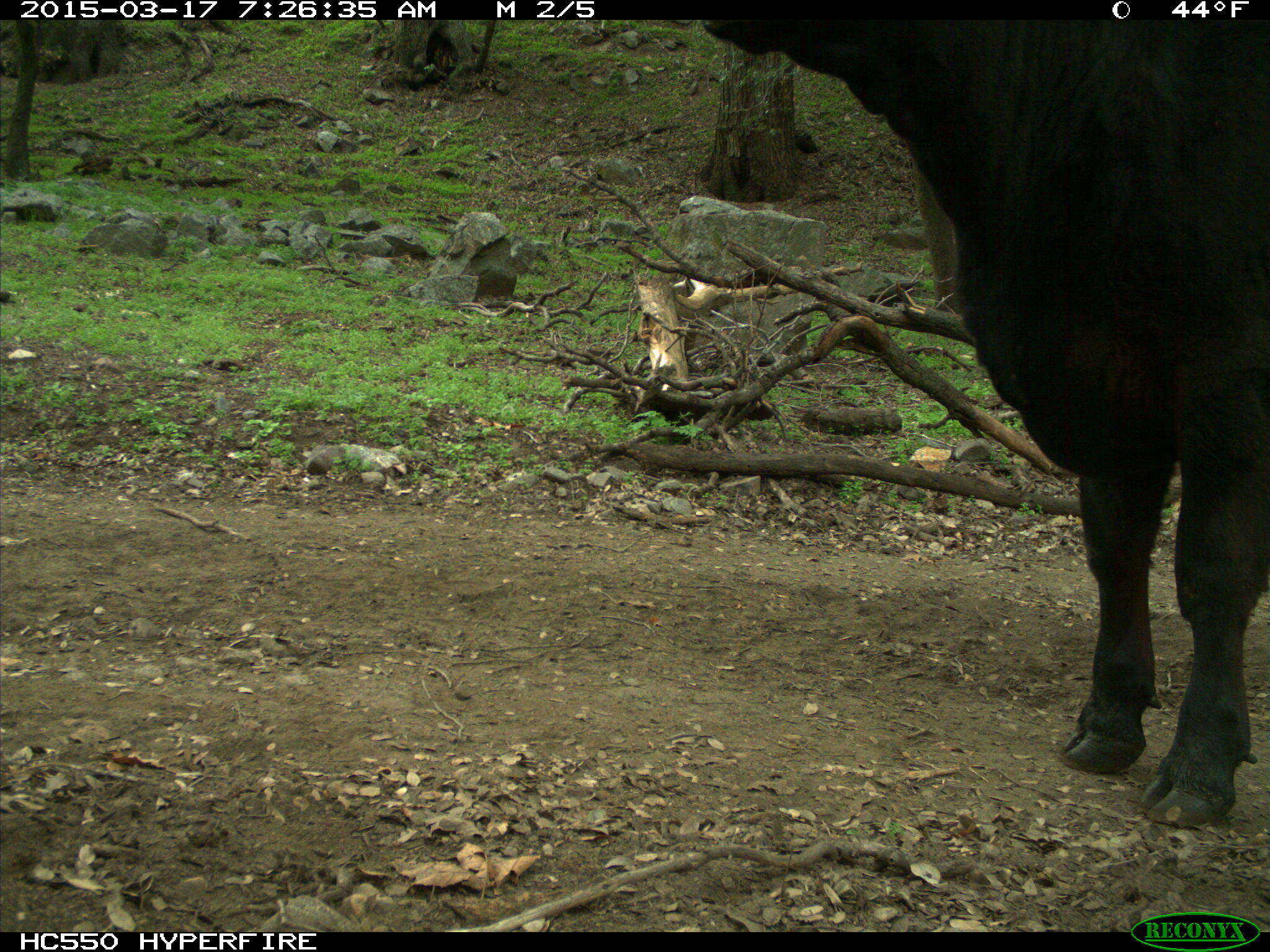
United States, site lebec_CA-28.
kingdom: Animalia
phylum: Chordata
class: Mammalia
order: Artiodactyla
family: Bovidae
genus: Bos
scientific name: Bos taurus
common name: domestic cow